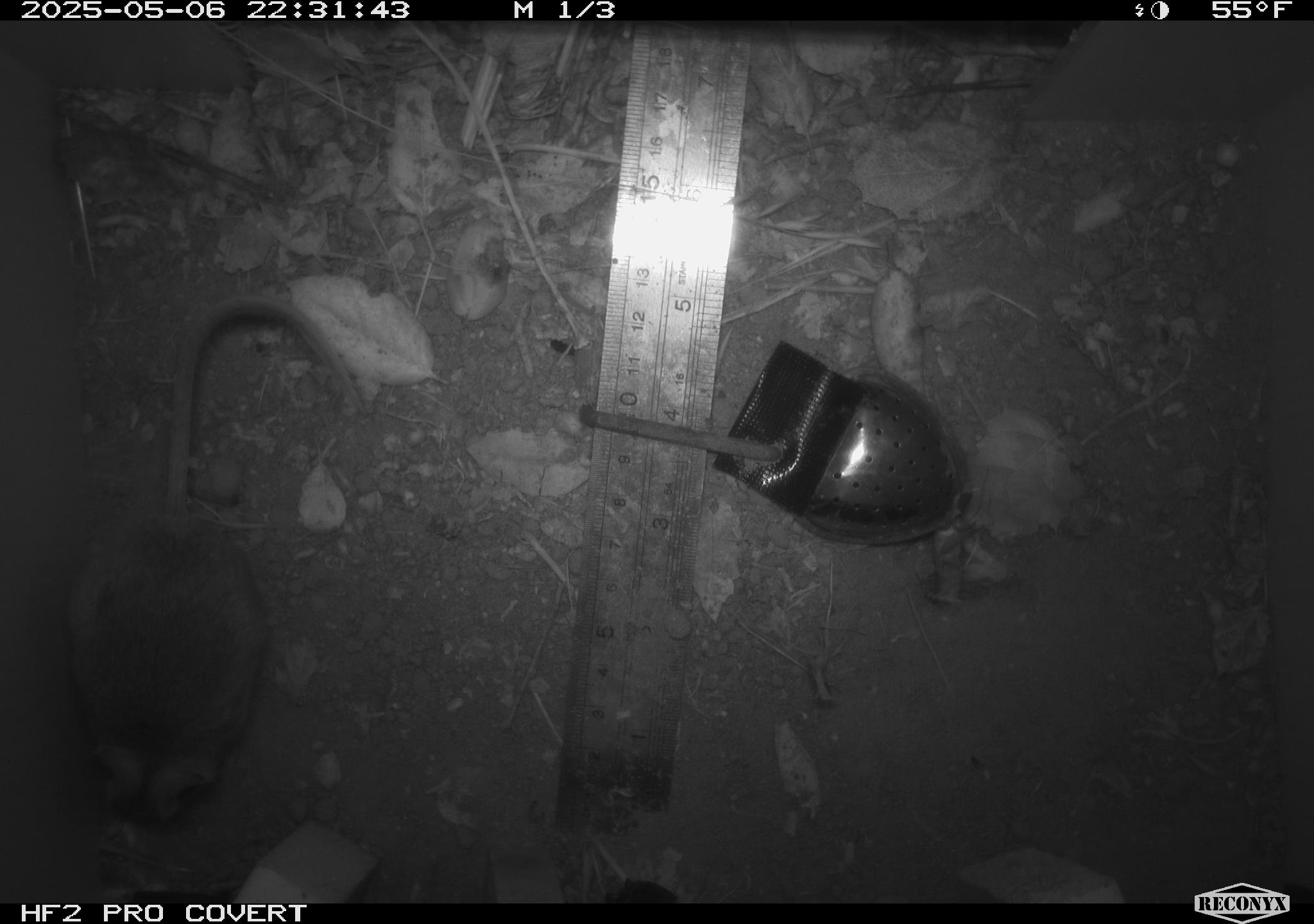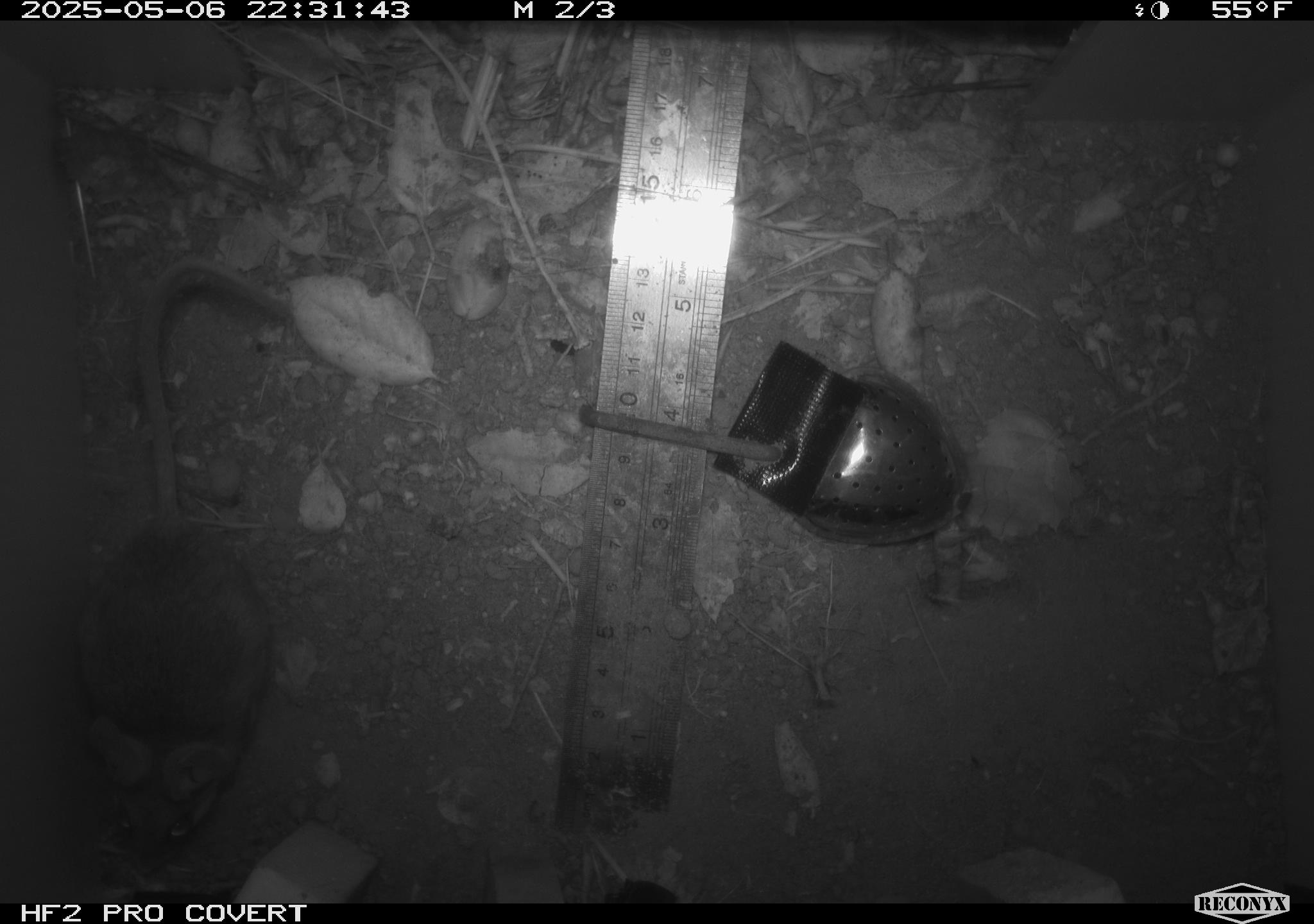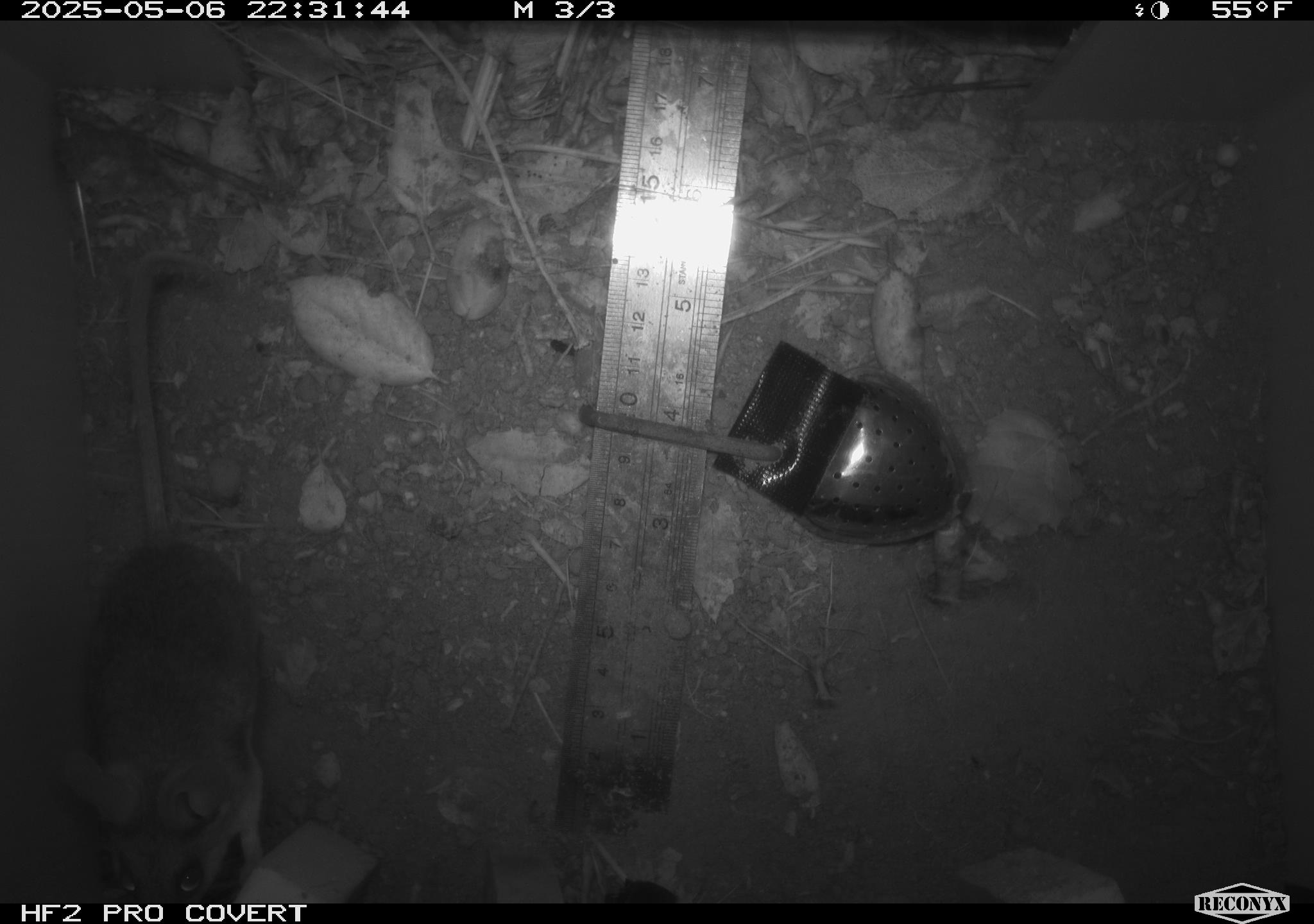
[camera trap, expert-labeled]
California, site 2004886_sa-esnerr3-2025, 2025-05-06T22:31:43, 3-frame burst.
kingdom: Animalia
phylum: Chordata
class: Mammalia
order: Rodentia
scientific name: Rodentia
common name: rodent